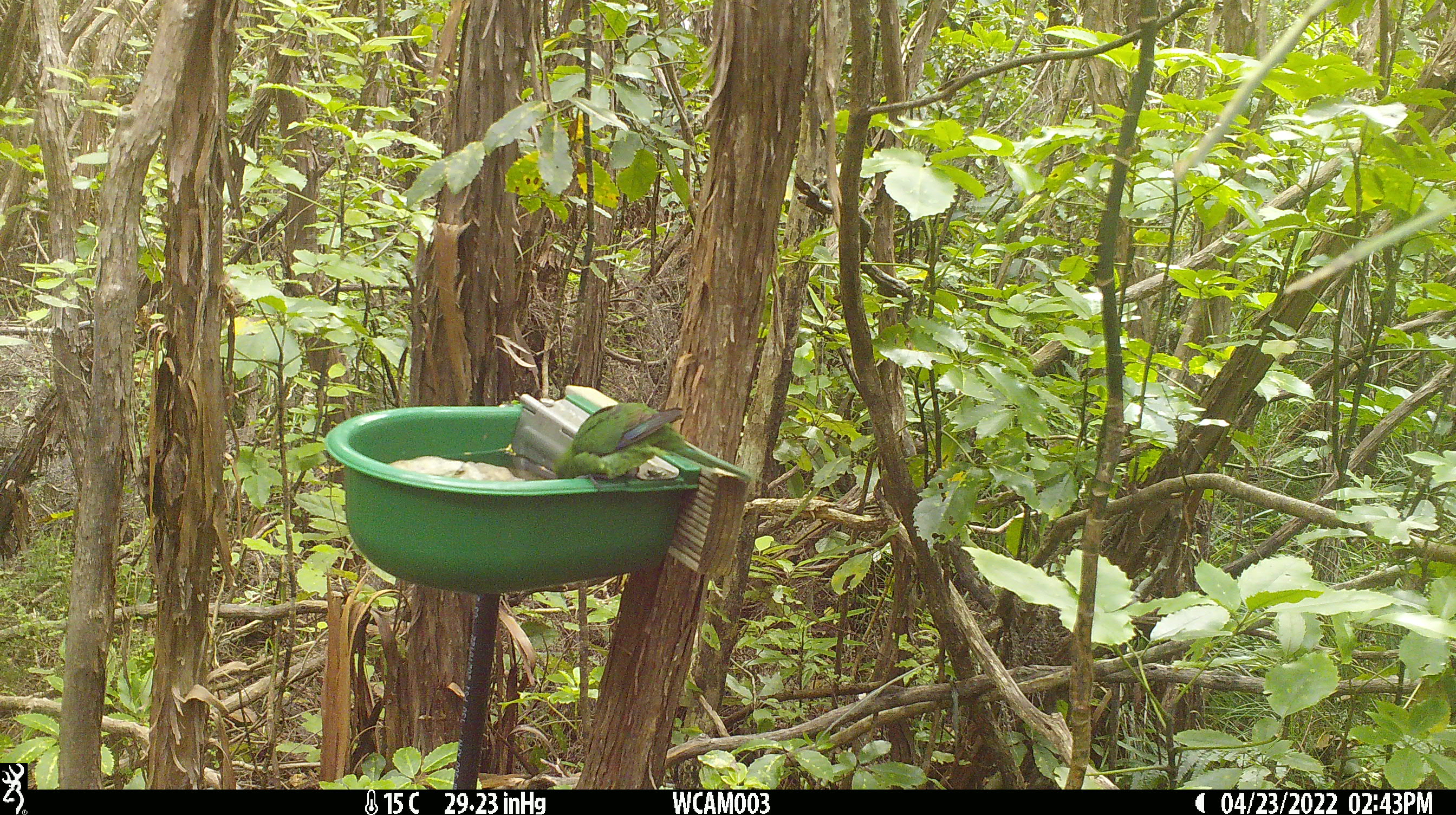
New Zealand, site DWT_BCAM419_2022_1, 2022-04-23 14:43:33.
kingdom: Animalia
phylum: Chordata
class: Aves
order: Psittaciformes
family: Psittaculidae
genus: Cyanoramphus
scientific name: Cyanoramphus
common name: parakeet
Parakeet (Cyanoramphus).